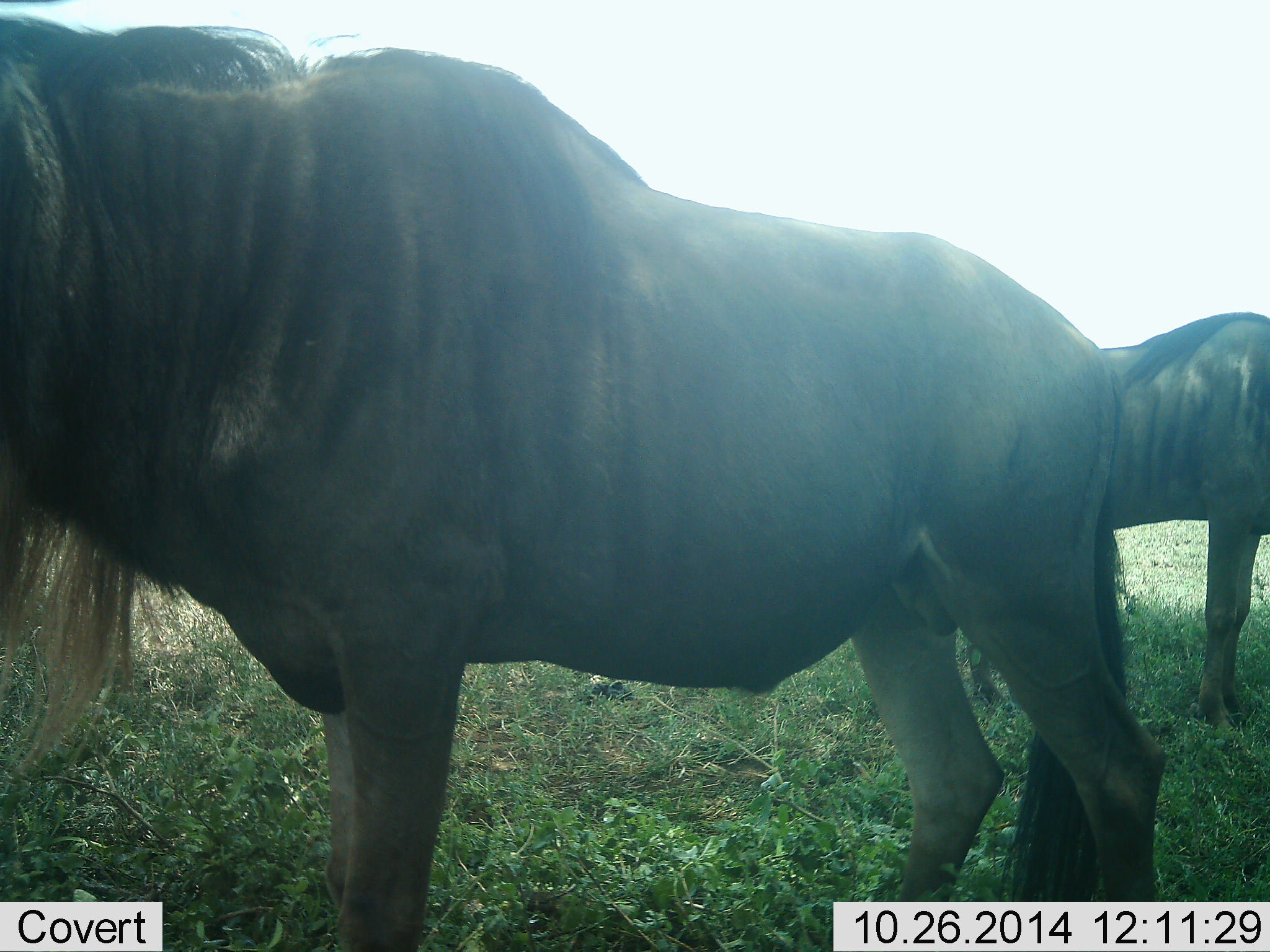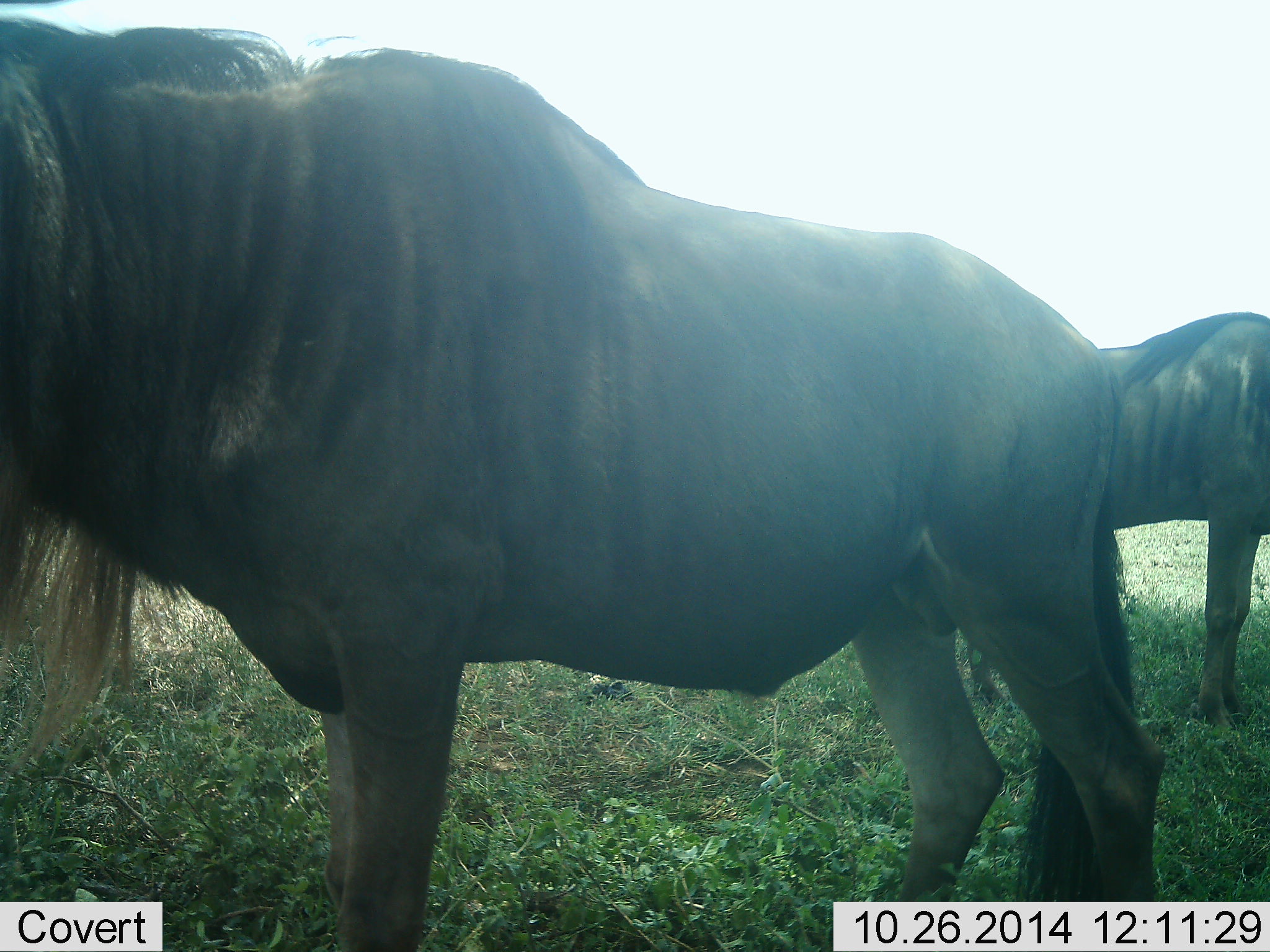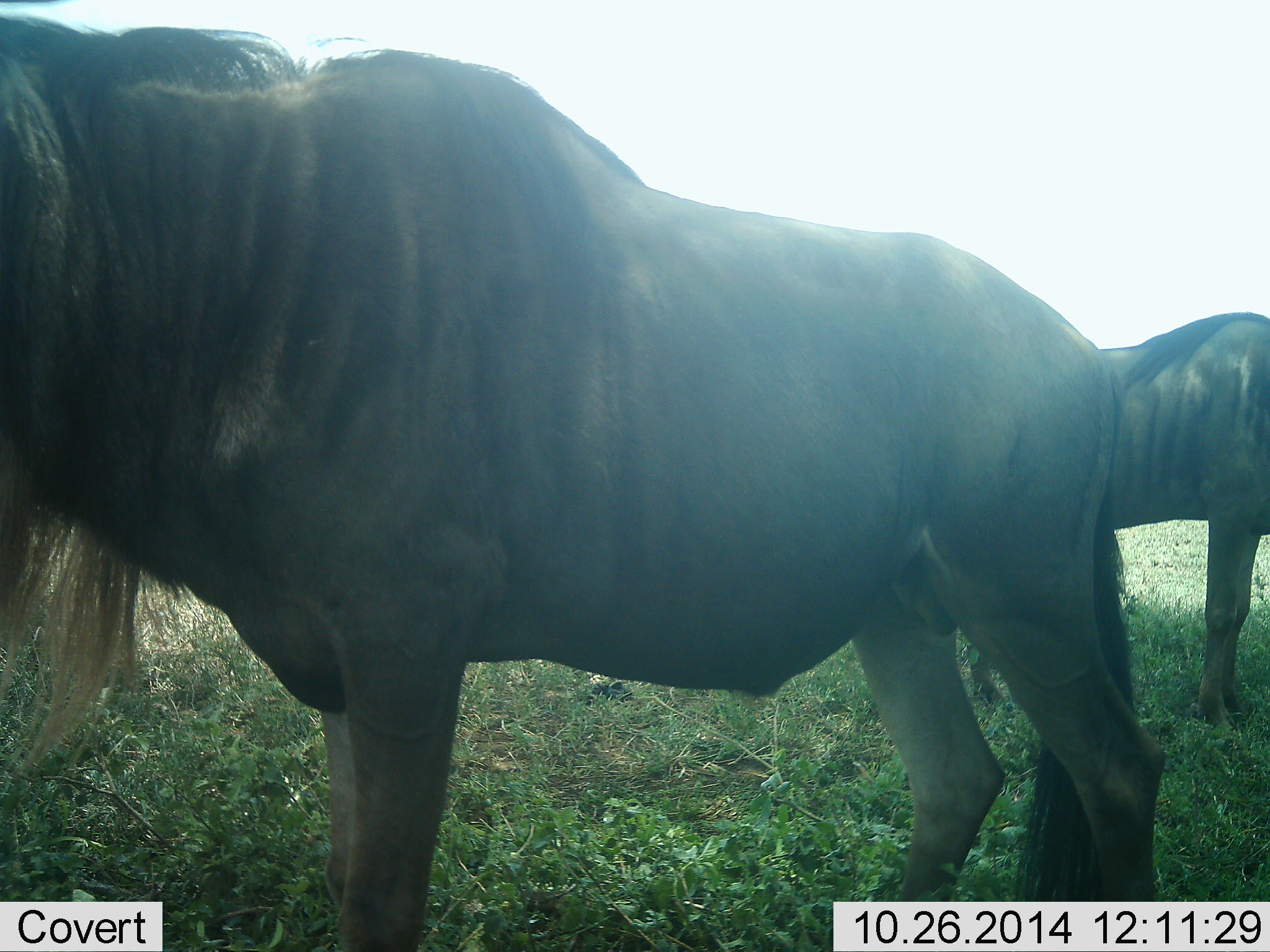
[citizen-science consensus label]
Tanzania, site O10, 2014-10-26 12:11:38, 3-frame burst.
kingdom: Animalia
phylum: Chordata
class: Mammalia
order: Artiodactyla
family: Bovidae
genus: Connochaetes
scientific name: Connochaetes taurinus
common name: blue wildebeest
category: wildebeest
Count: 2.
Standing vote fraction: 90%.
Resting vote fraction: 0%.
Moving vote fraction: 10%.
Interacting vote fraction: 0%.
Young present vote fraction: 0%.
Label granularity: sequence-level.